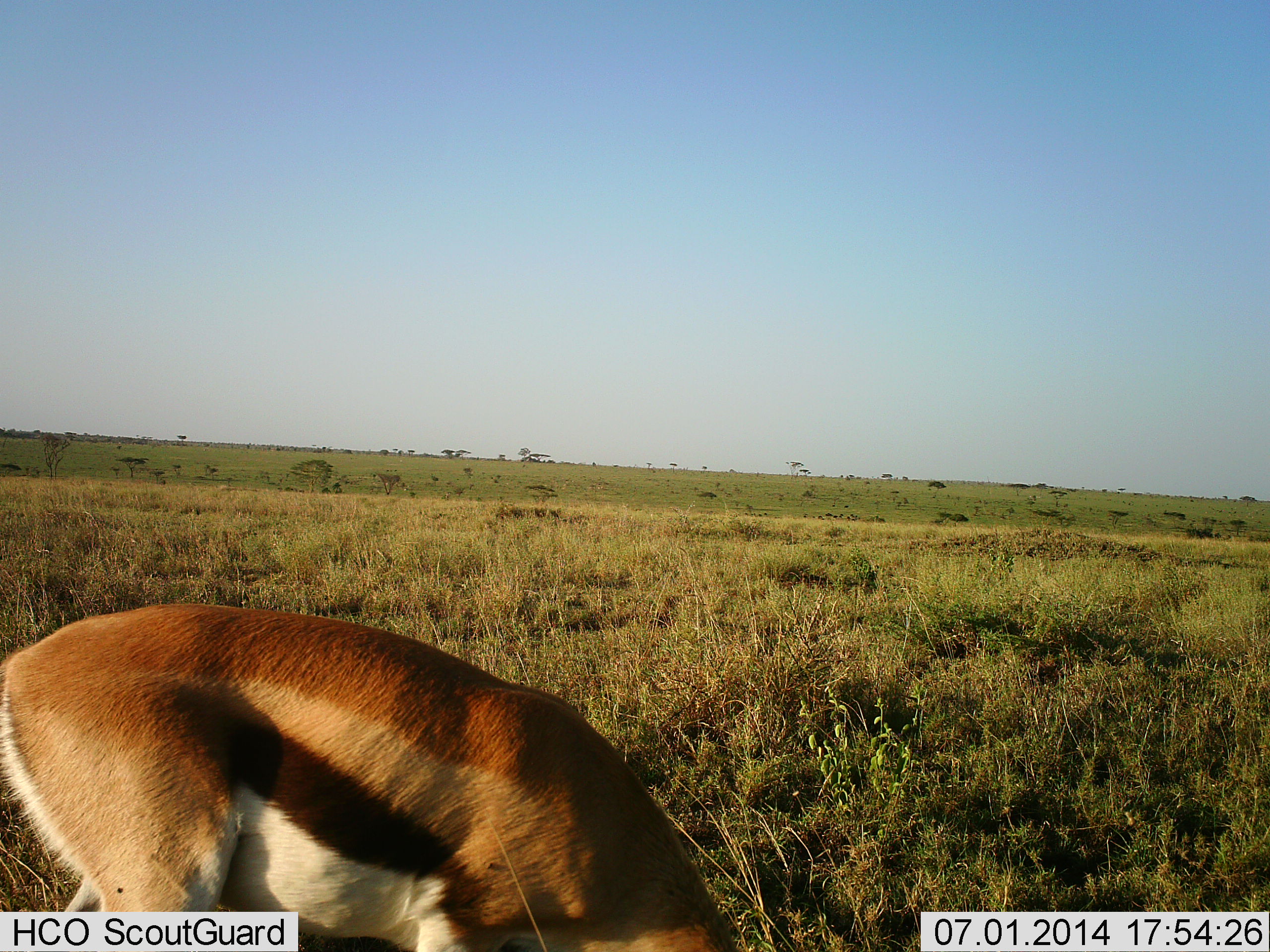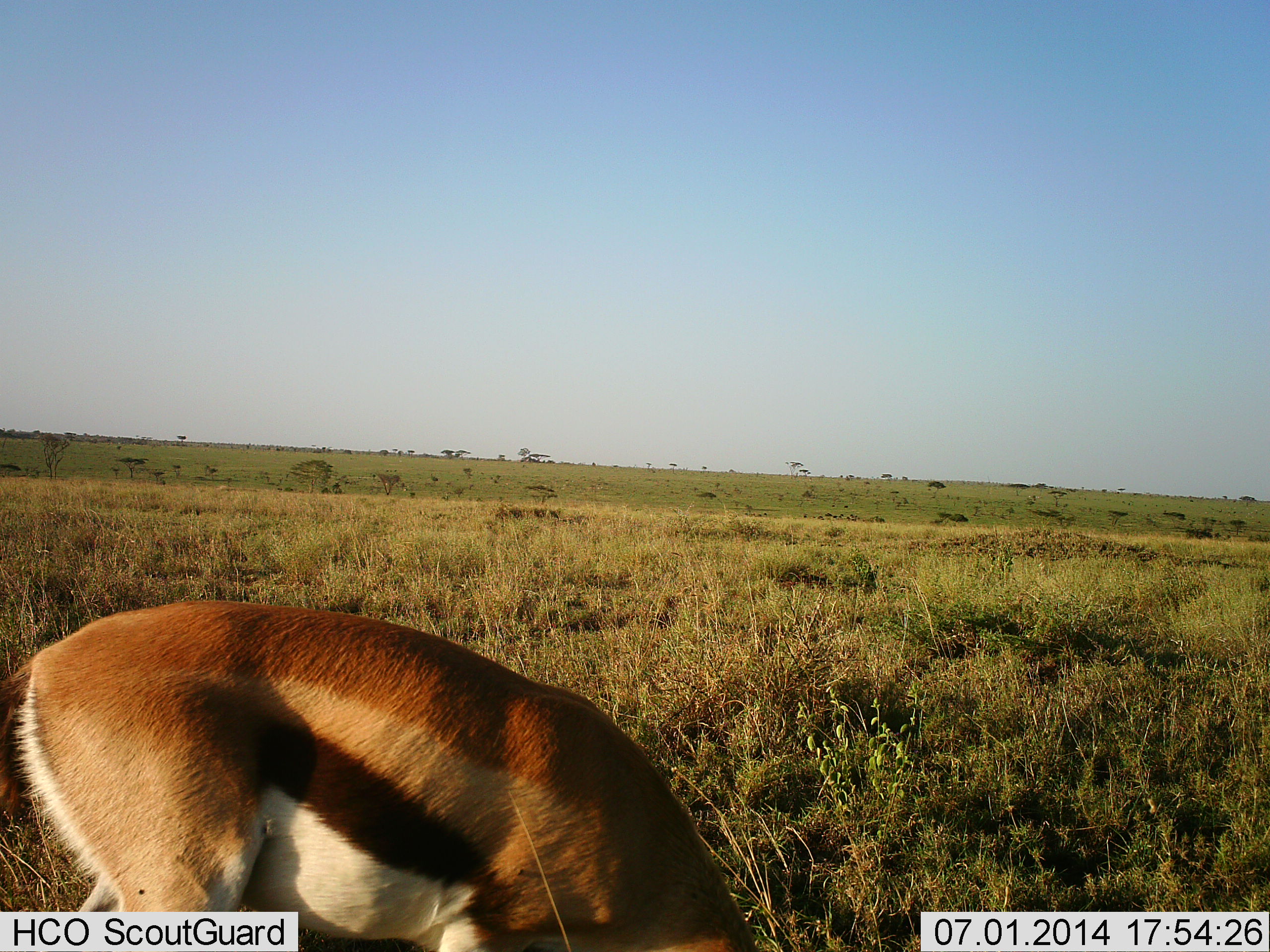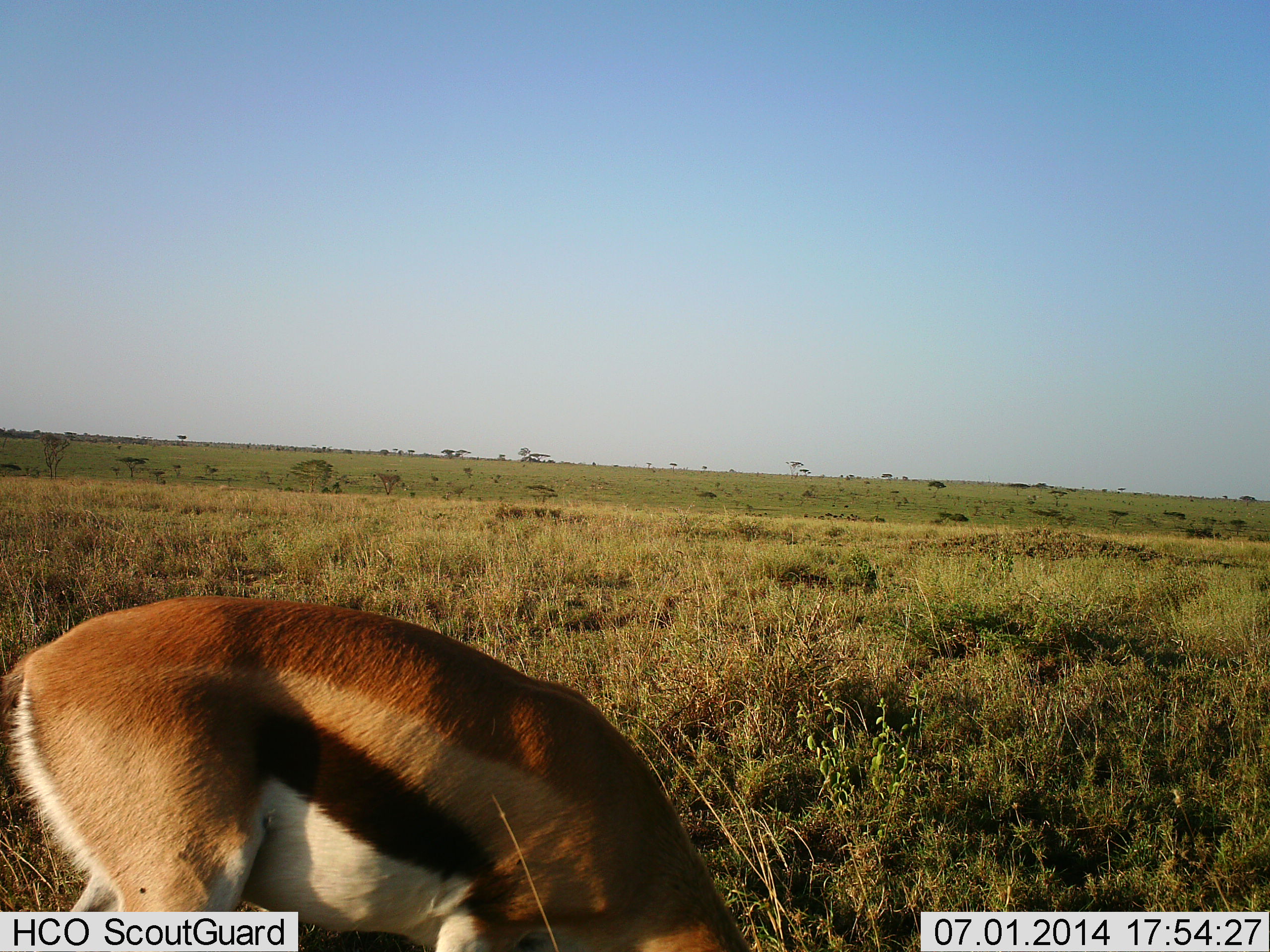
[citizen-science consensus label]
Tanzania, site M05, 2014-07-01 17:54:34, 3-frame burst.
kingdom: Animalia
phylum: Chordata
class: Mammalia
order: Artiodactyla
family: Bovidae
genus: Eudorcas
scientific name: Eudorcas thomsonii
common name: thomson's gazelle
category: gazellethomsons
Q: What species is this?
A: Gazellethomsons (thomson's gazelle) (Eudorcas thomsonii).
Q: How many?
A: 1.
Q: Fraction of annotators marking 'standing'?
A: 20%.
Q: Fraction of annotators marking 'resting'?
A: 0%.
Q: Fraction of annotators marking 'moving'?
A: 0%.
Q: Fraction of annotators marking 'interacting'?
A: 0%.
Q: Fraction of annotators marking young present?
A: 0%.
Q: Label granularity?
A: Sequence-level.